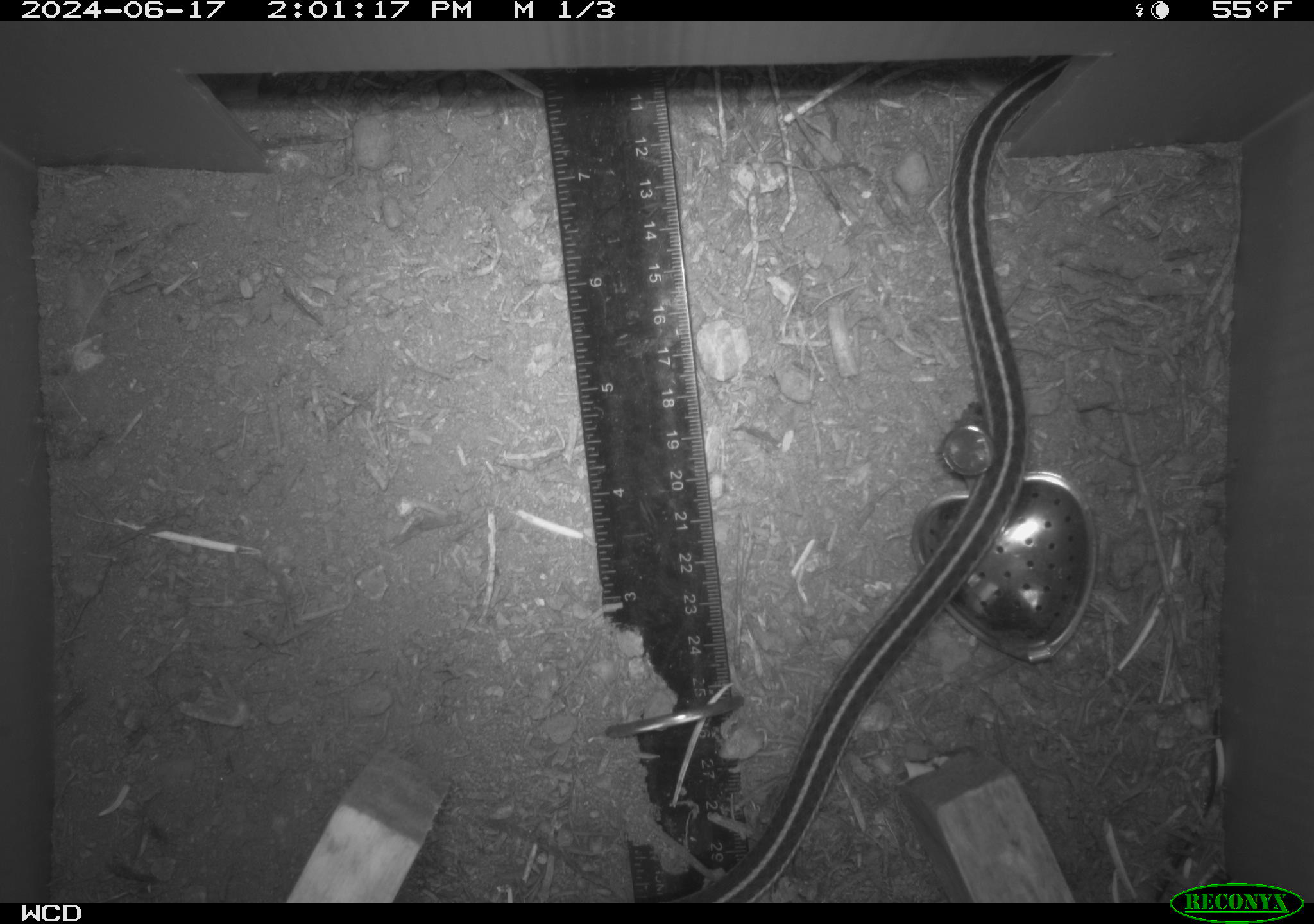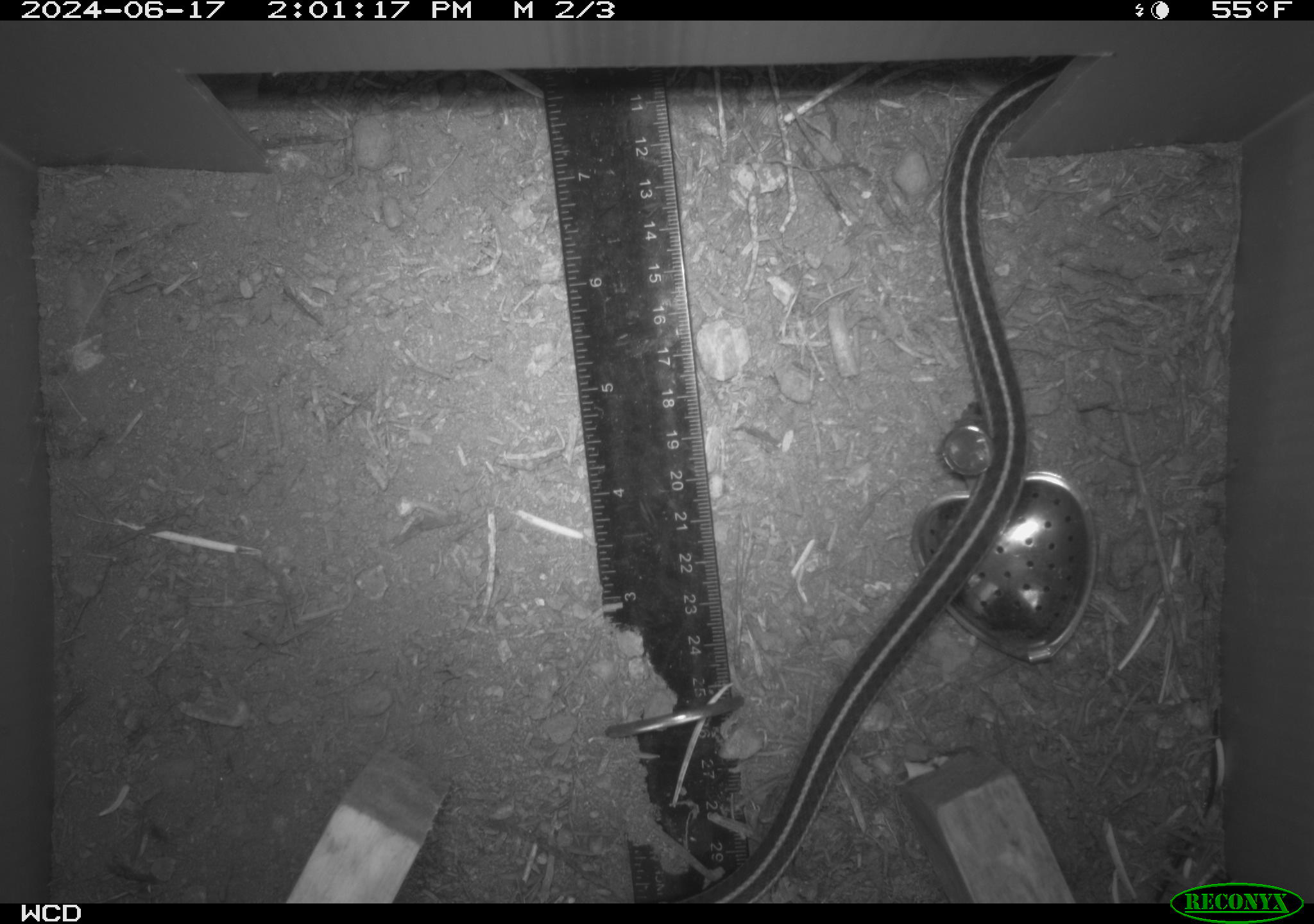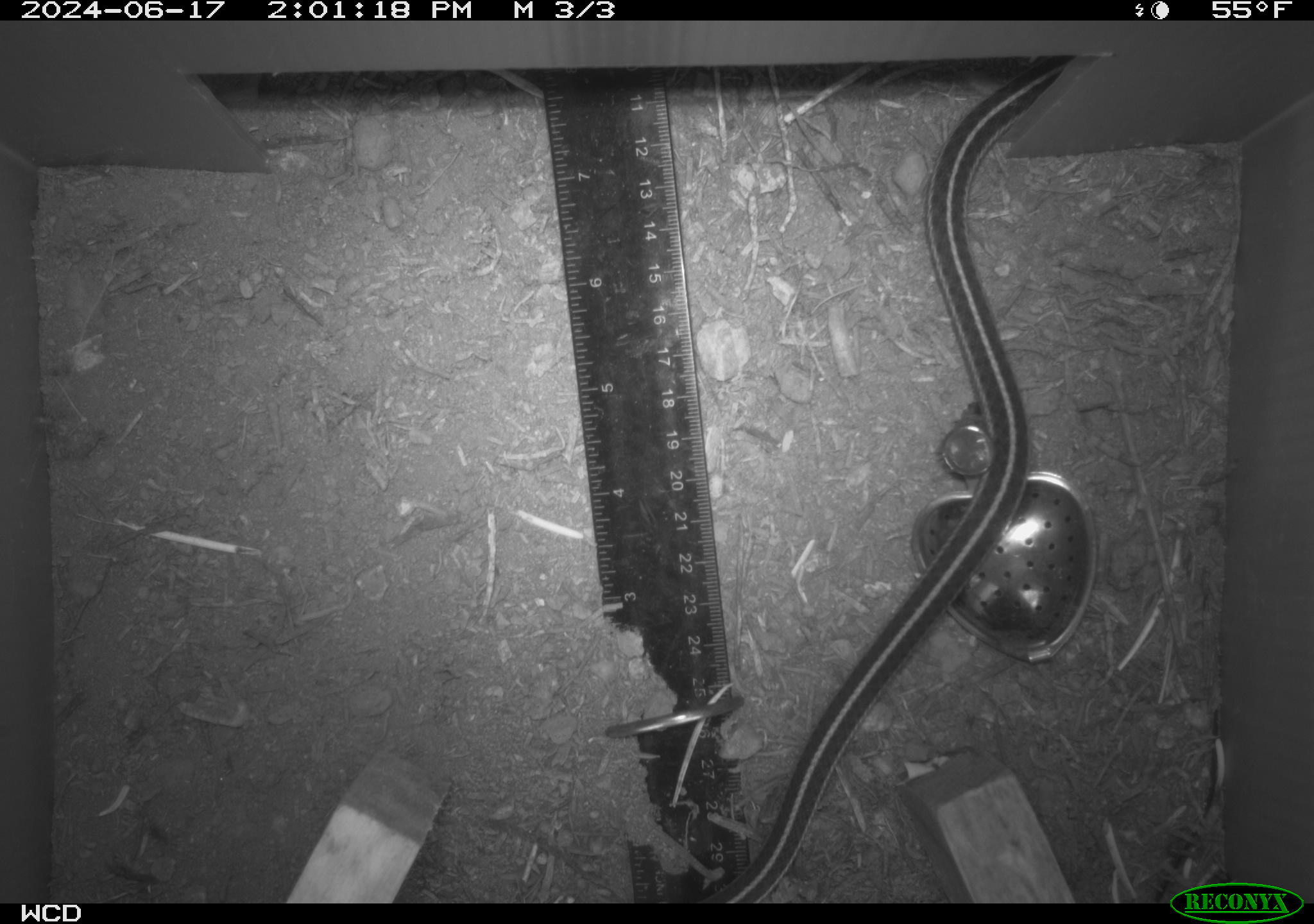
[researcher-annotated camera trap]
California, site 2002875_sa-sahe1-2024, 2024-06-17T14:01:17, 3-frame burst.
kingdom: Animalia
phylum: Chordata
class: Reptilia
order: Squamata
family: Colubridae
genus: Thamnophis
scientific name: Thamnophis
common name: american gartersnakes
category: thamnophis species